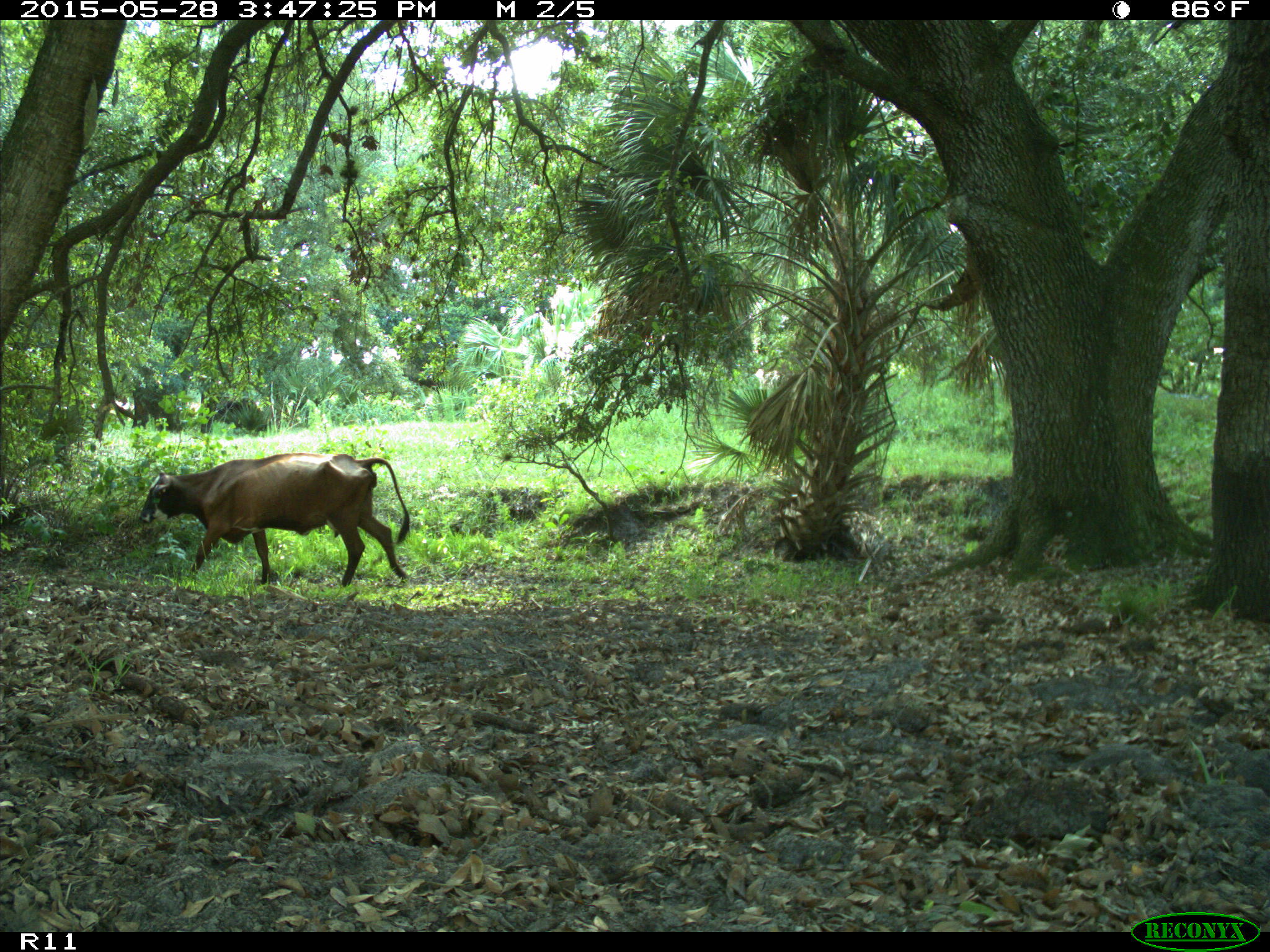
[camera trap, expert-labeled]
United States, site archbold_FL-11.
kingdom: Animalia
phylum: Chordata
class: Mammalia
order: Artiodactyla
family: Bovidae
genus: Bos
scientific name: Bos taurus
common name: domestic cow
Bos taurus (domestic cow).